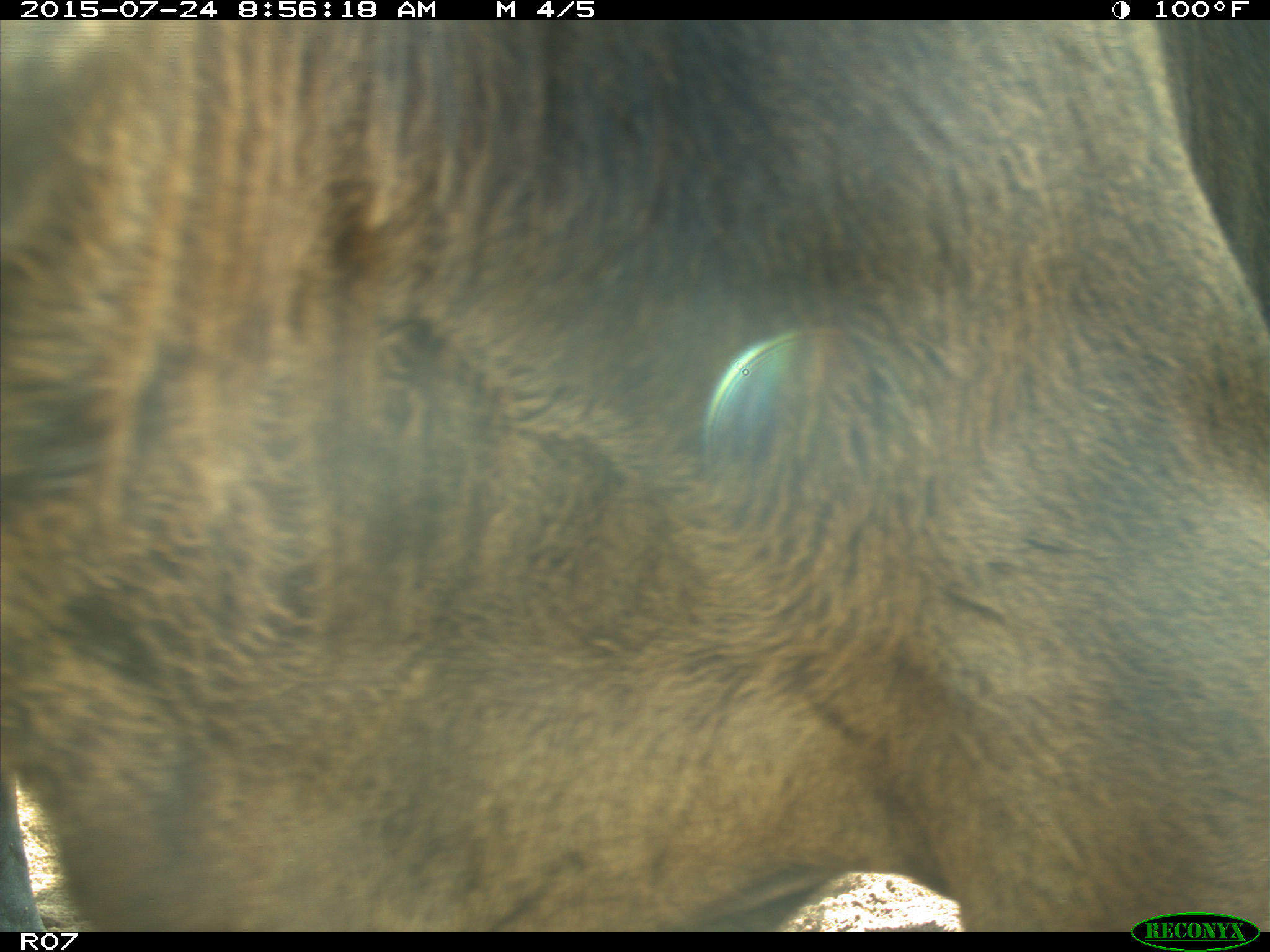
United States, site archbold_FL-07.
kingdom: Animalia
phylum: Chordata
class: Mammalia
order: Artiodactyla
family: Bovidae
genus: Bos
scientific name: Bos taurus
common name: domestic cow